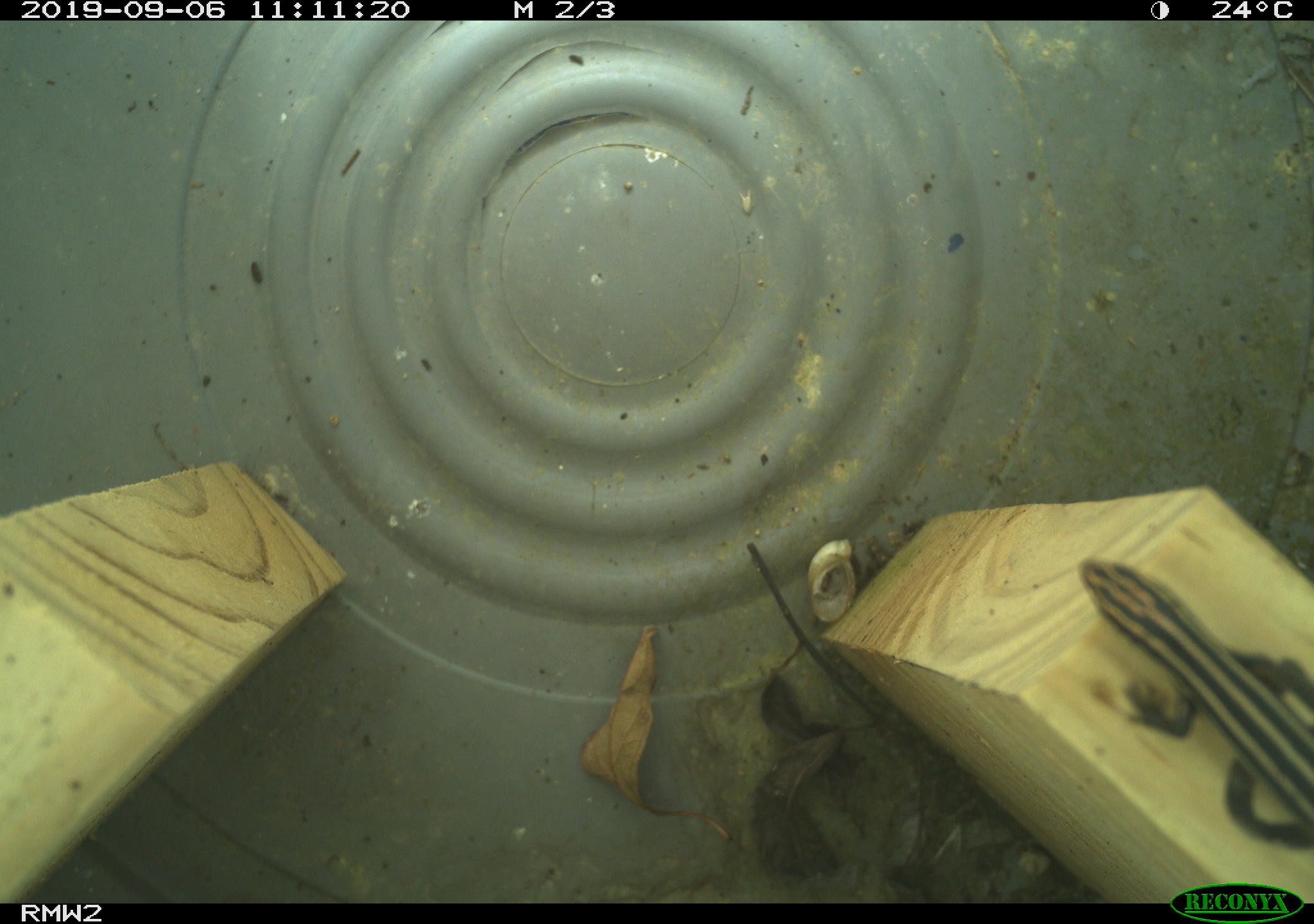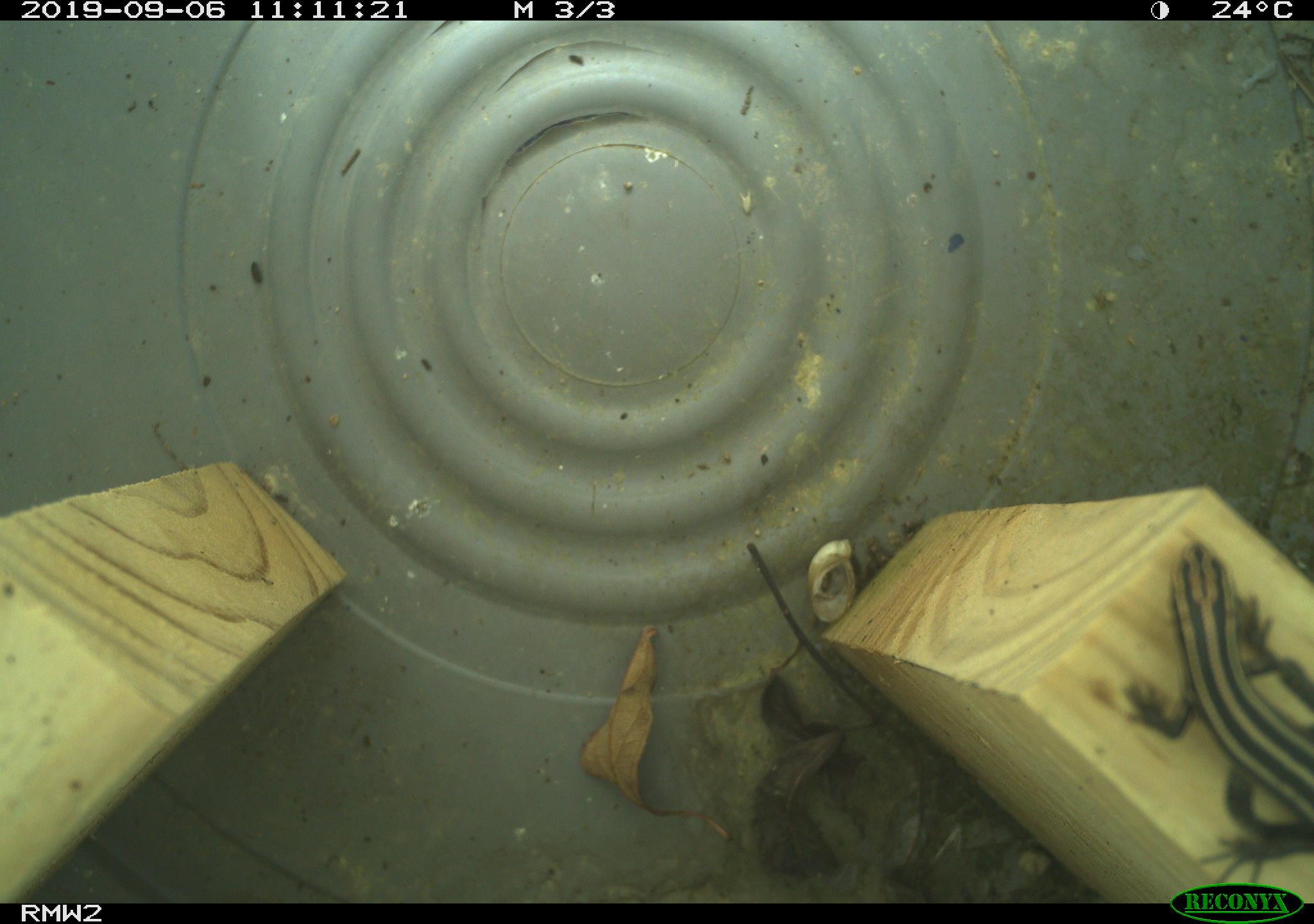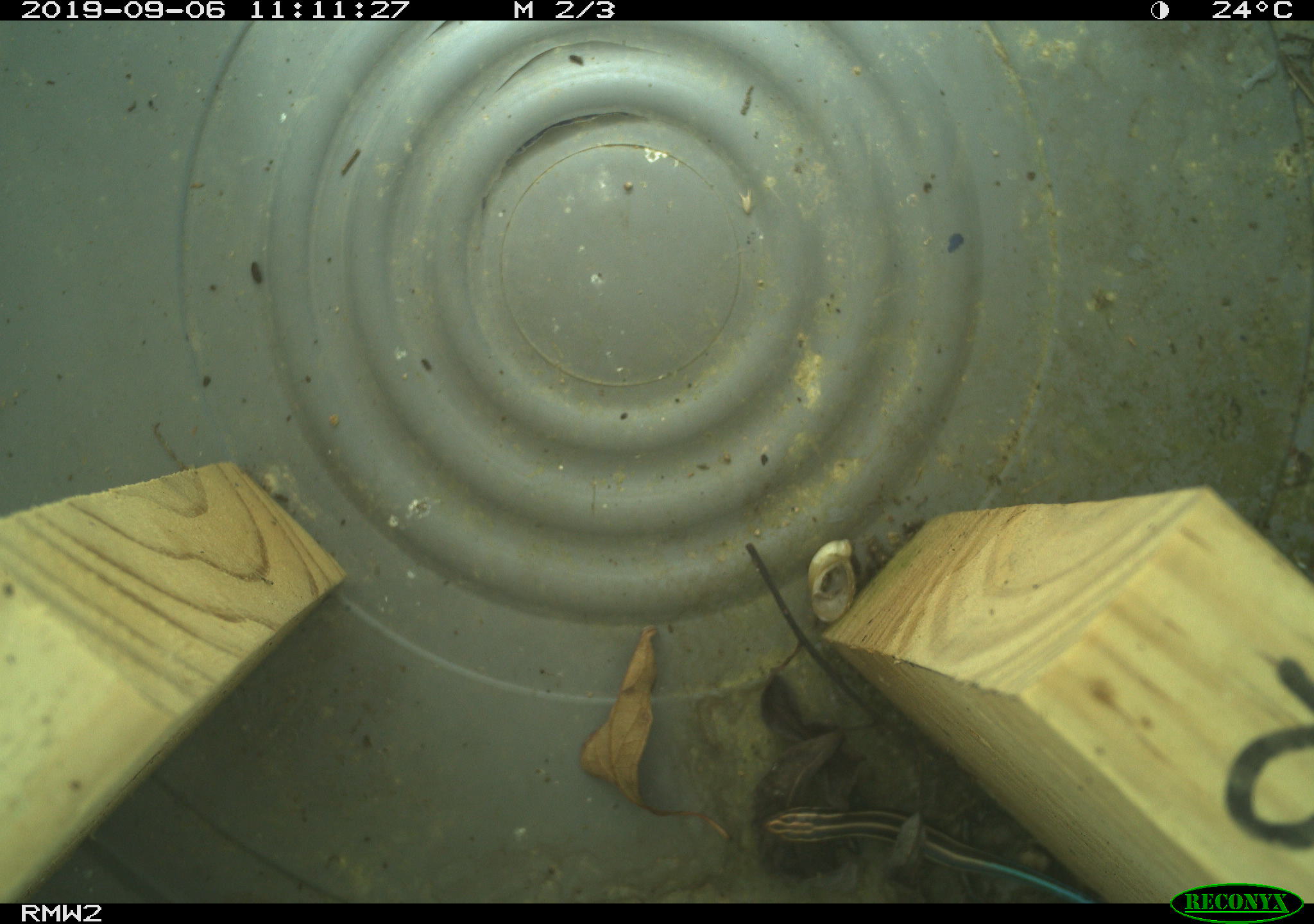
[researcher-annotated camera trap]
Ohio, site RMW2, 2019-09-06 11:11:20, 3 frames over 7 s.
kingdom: Animalia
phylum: Chordata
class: Reptilia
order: Squamata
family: Scincidae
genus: Plestiodon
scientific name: Plestiodon fasciatus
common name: common five-lined skink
Common five-lined skink (Plestiodon fasciatus).